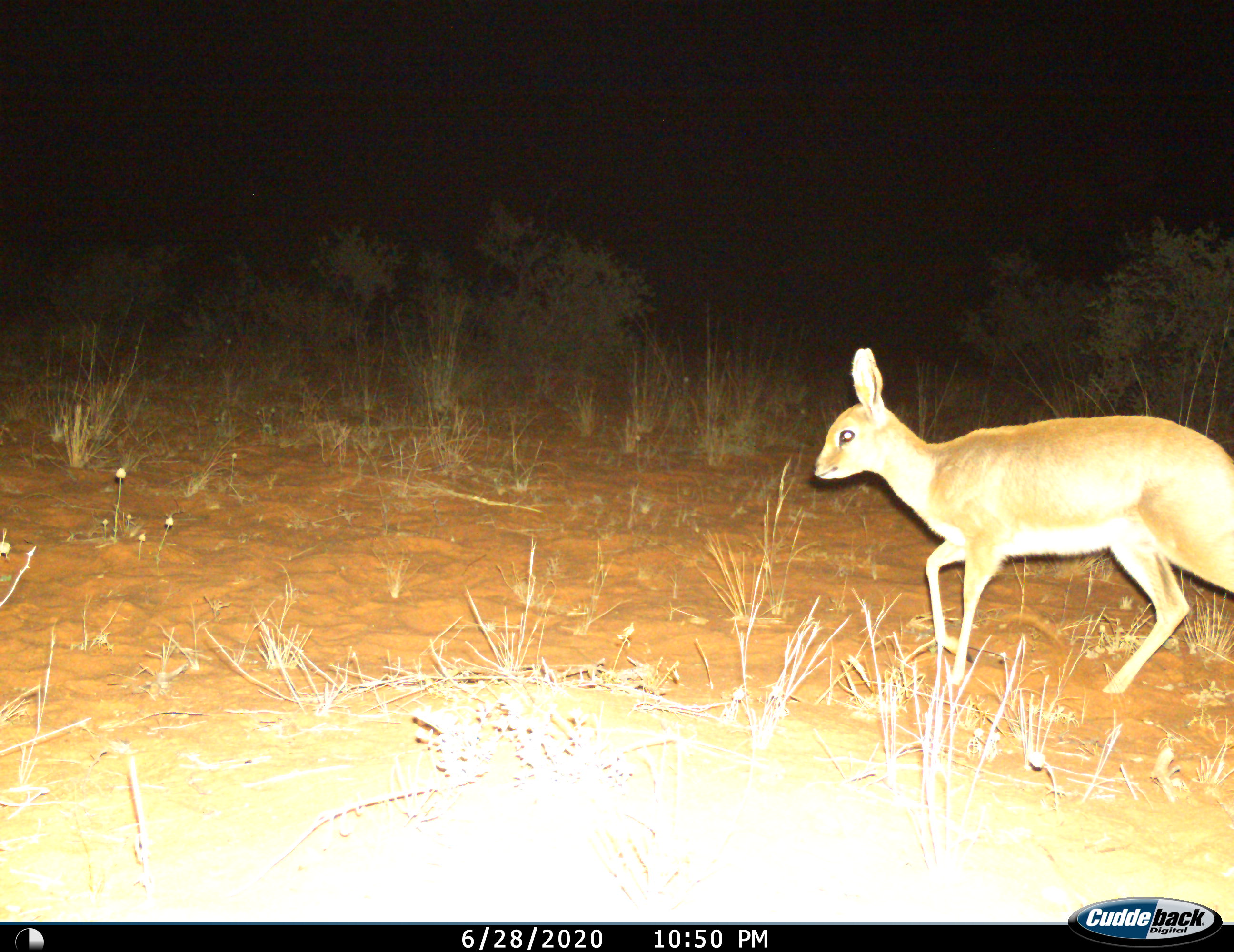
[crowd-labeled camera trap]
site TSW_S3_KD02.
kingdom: Animalia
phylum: Chordata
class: Mammalia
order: Artiodactyla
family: Bovidae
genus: Raphicerus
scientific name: Raphicerus campestris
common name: steenbok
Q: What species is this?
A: Steenbok (Raphicerus campestris).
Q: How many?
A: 1.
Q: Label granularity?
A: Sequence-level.